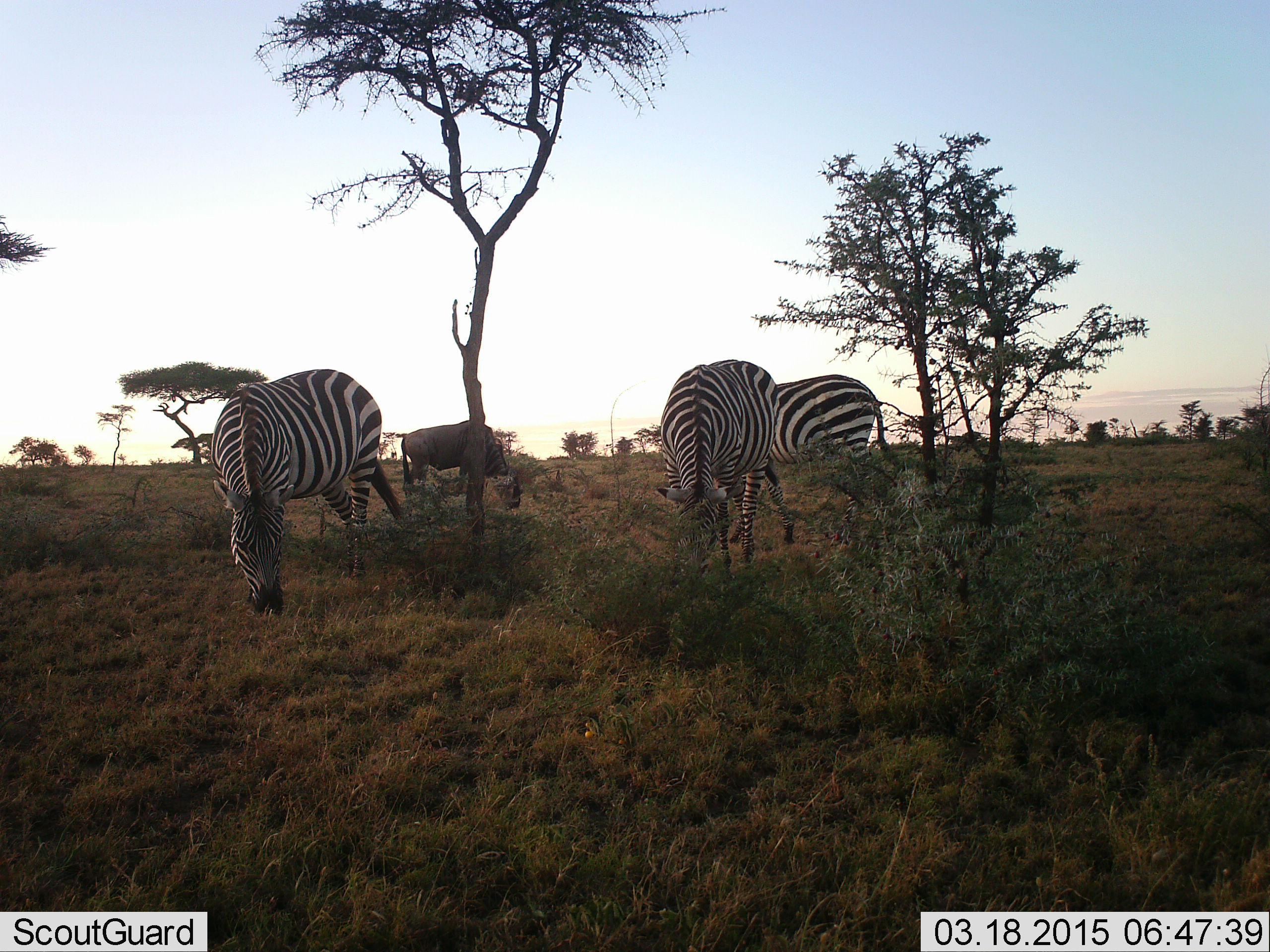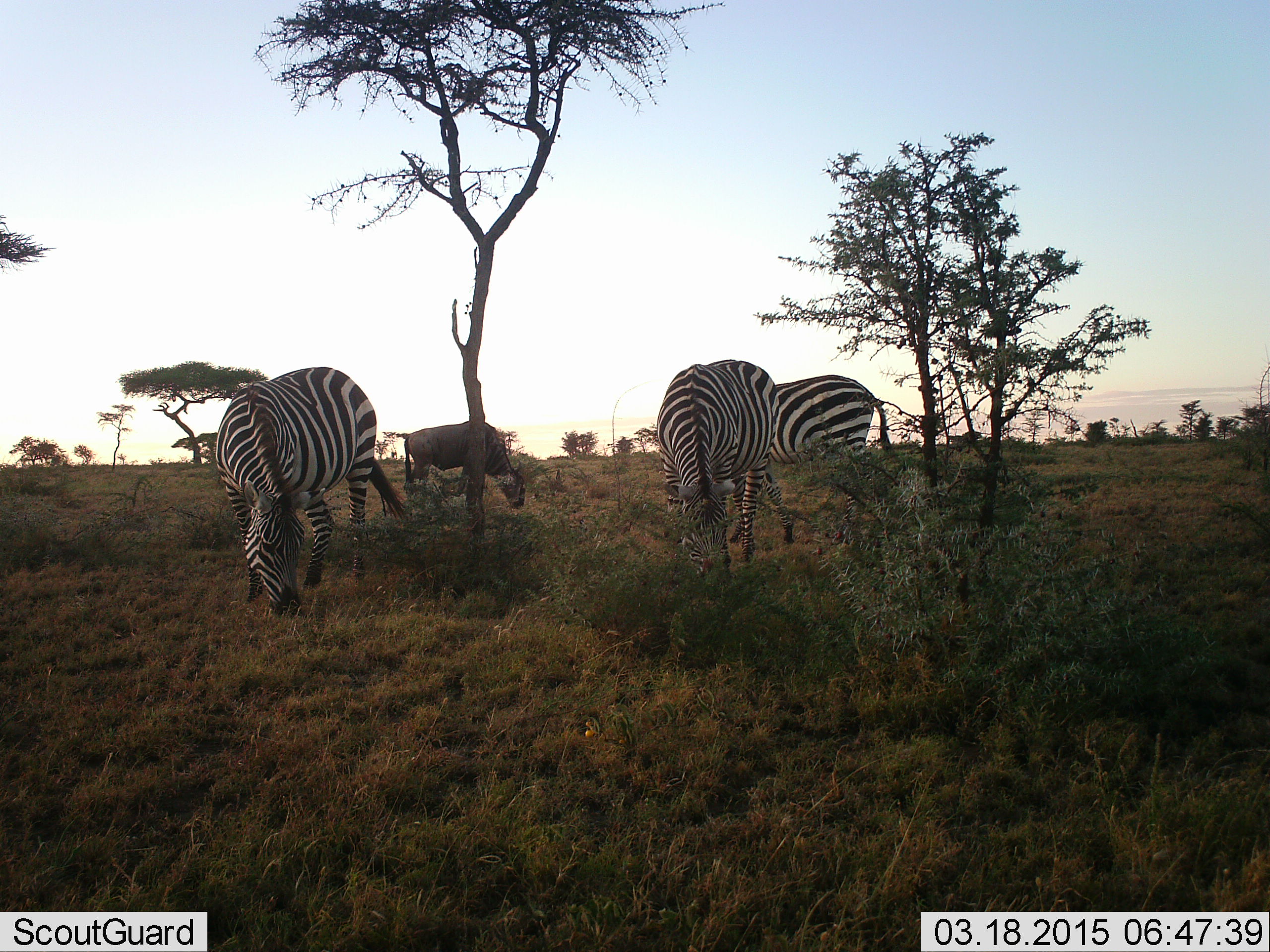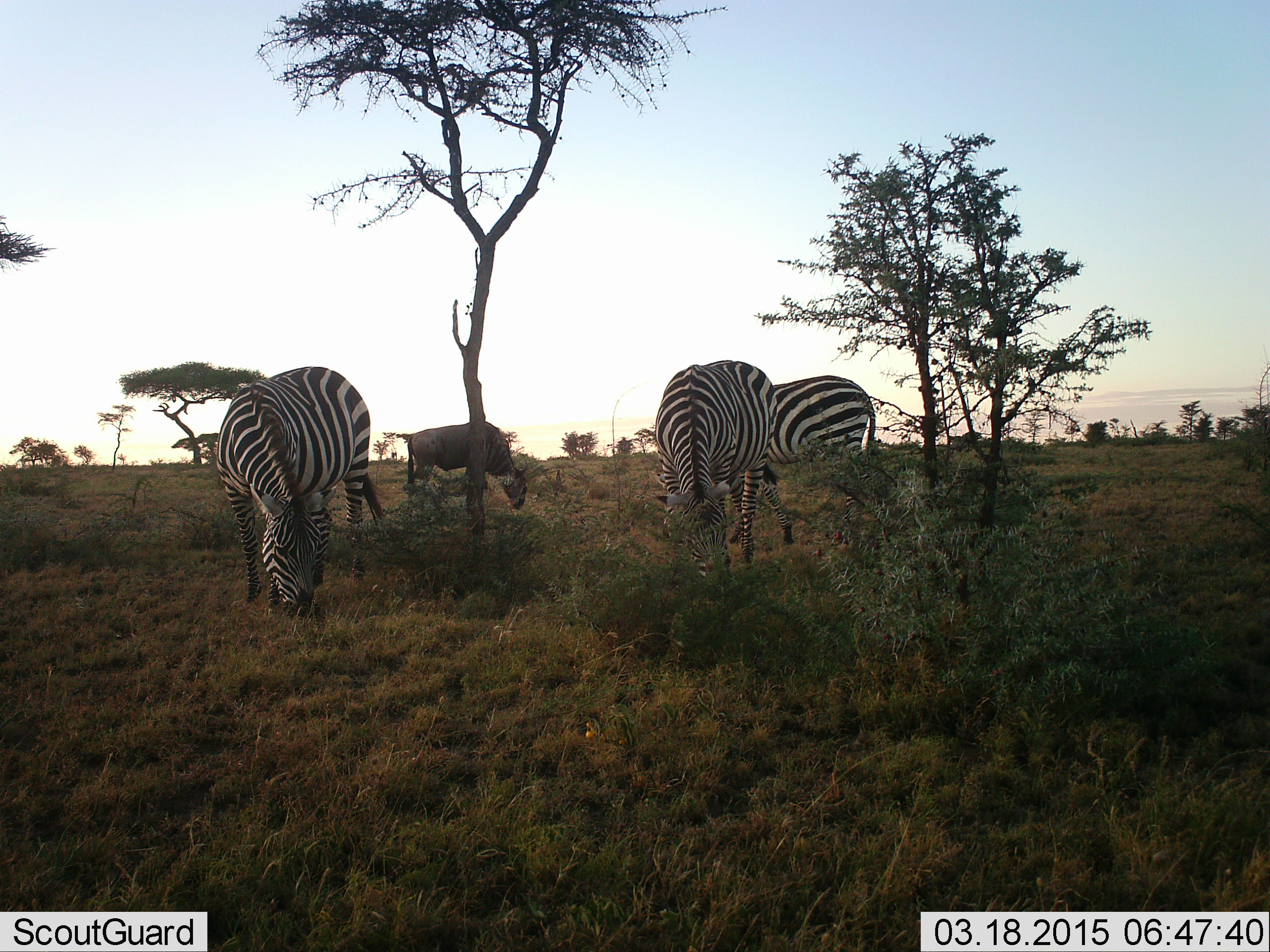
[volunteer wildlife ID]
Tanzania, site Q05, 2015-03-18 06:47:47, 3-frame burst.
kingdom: Animalia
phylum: Chordata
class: Mammalia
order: Artiodactyla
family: Bovidae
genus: Connochaetes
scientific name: Connochaetes taurinus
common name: blue wildebeest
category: wildebeest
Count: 1.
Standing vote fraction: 30%.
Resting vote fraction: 0%.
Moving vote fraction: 0%.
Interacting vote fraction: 0%.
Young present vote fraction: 0%.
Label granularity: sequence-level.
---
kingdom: Animalia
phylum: Chordata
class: Mammalia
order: Perissodactyla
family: Equidae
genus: Equus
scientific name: Equus quagga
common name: plains zebra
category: zebra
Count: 3.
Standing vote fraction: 14%.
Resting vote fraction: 7%.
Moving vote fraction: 0%.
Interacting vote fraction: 0%.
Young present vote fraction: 0%.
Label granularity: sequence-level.